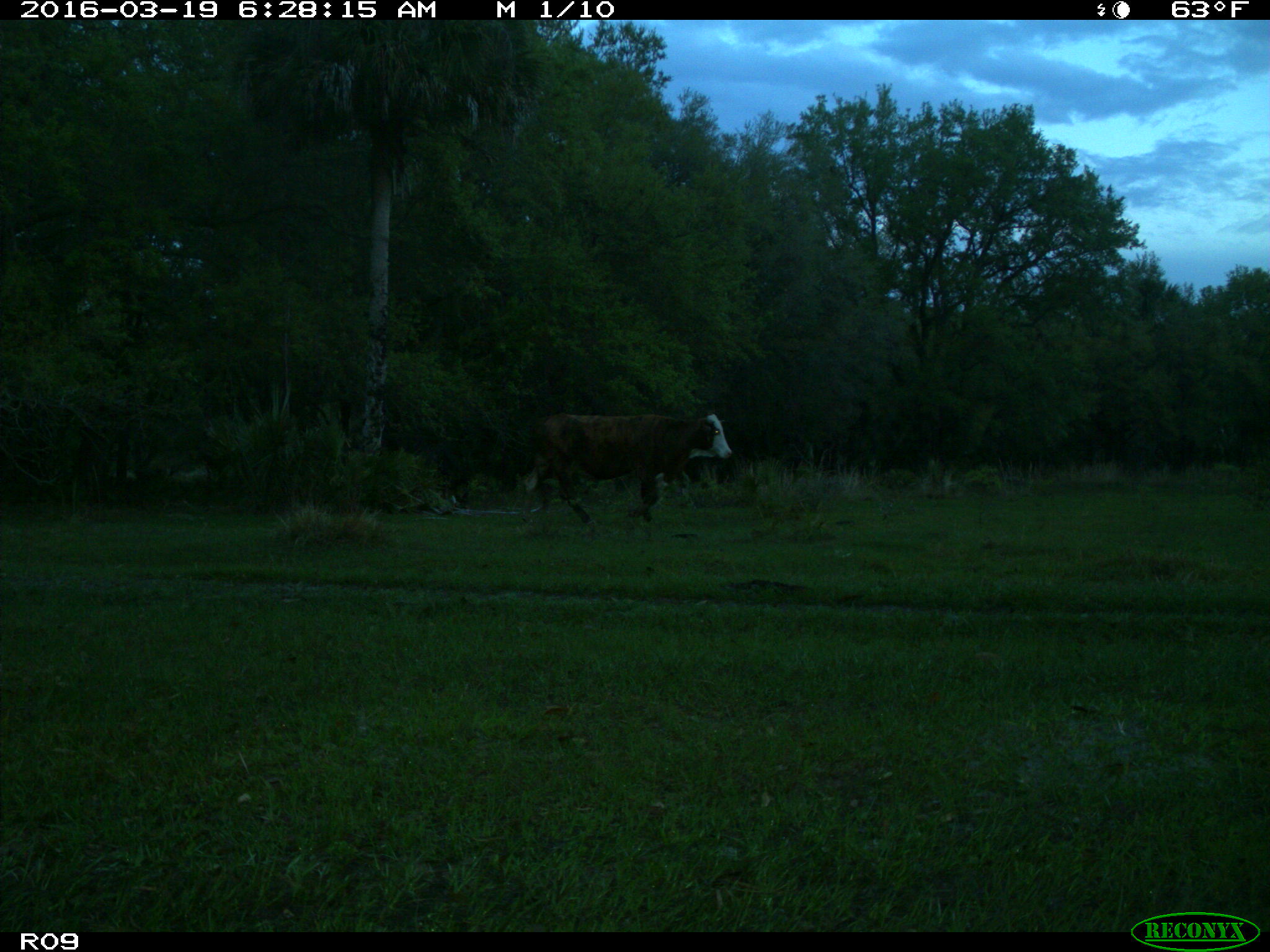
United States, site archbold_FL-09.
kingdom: Animalia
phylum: Chordata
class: Mammalia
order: Artiodactyla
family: Bovidae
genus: Bos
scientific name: Bos taurus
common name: domestic cow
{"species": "Bos taurus (domestic cow)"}